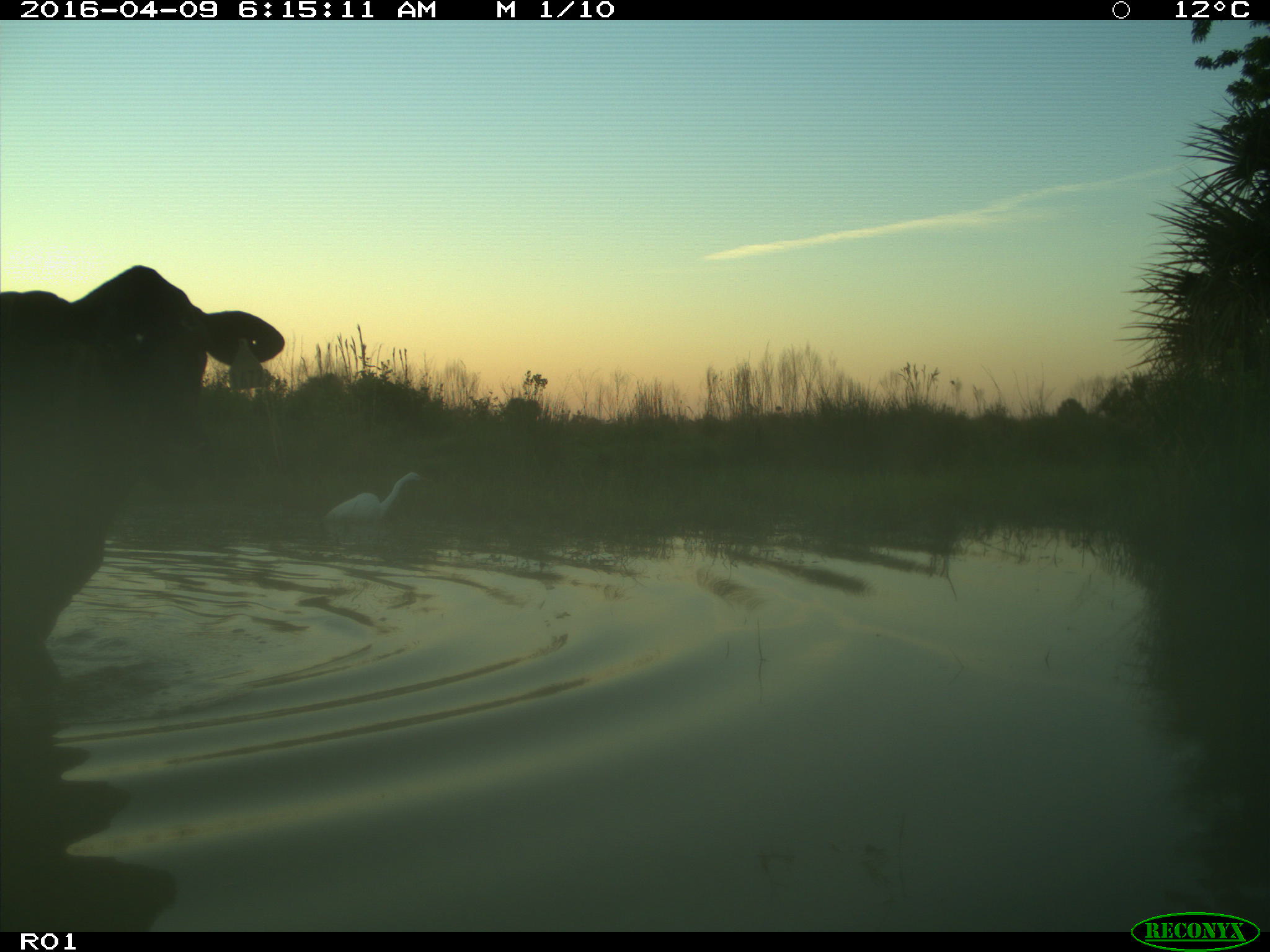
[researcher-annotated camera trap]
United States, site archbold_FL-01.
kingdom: Animalia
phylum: Chordata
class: Mammalia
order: Artiodactyla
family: Bovidae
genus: Bos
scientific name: Bos taurus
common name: domestic cow